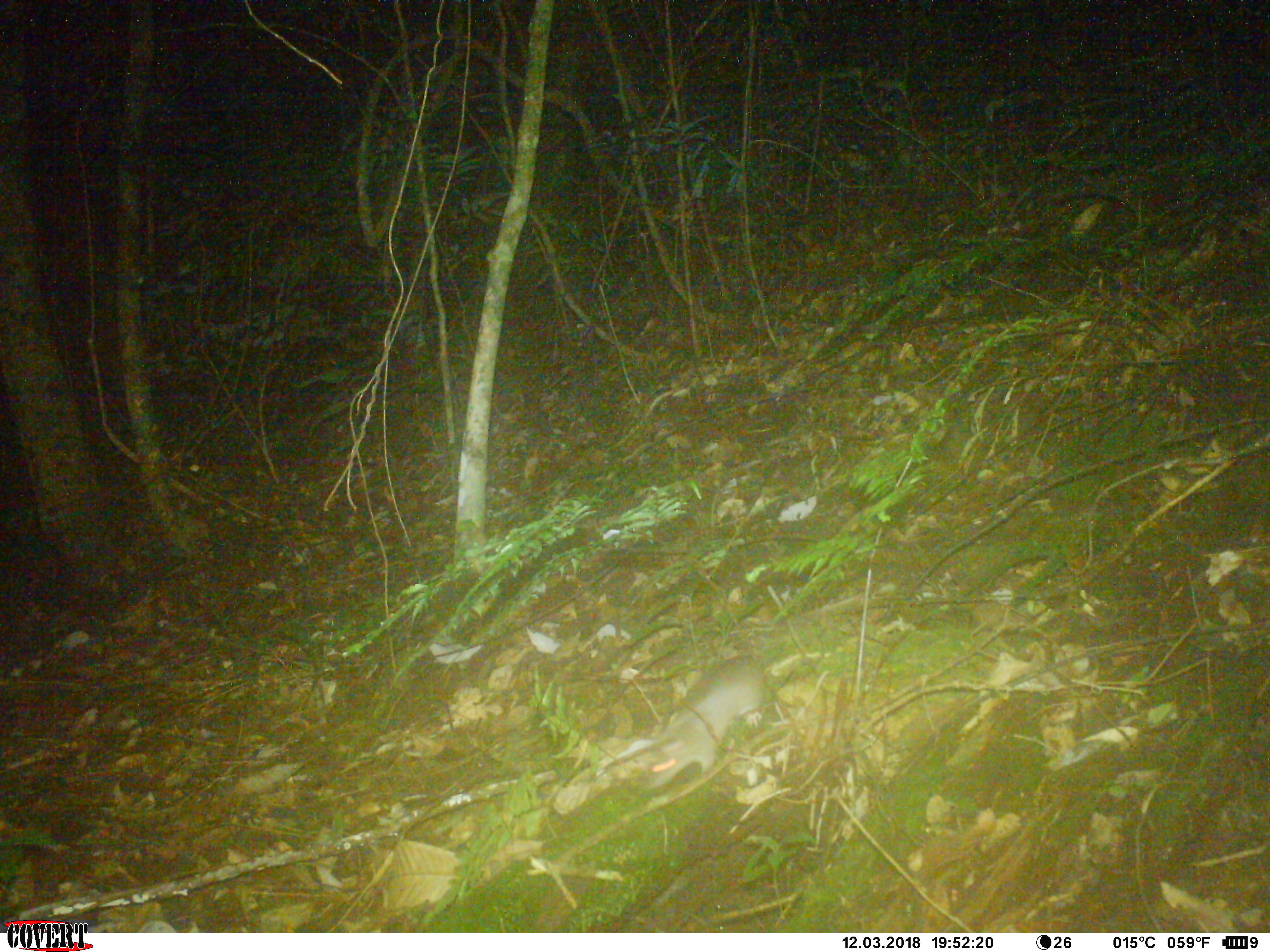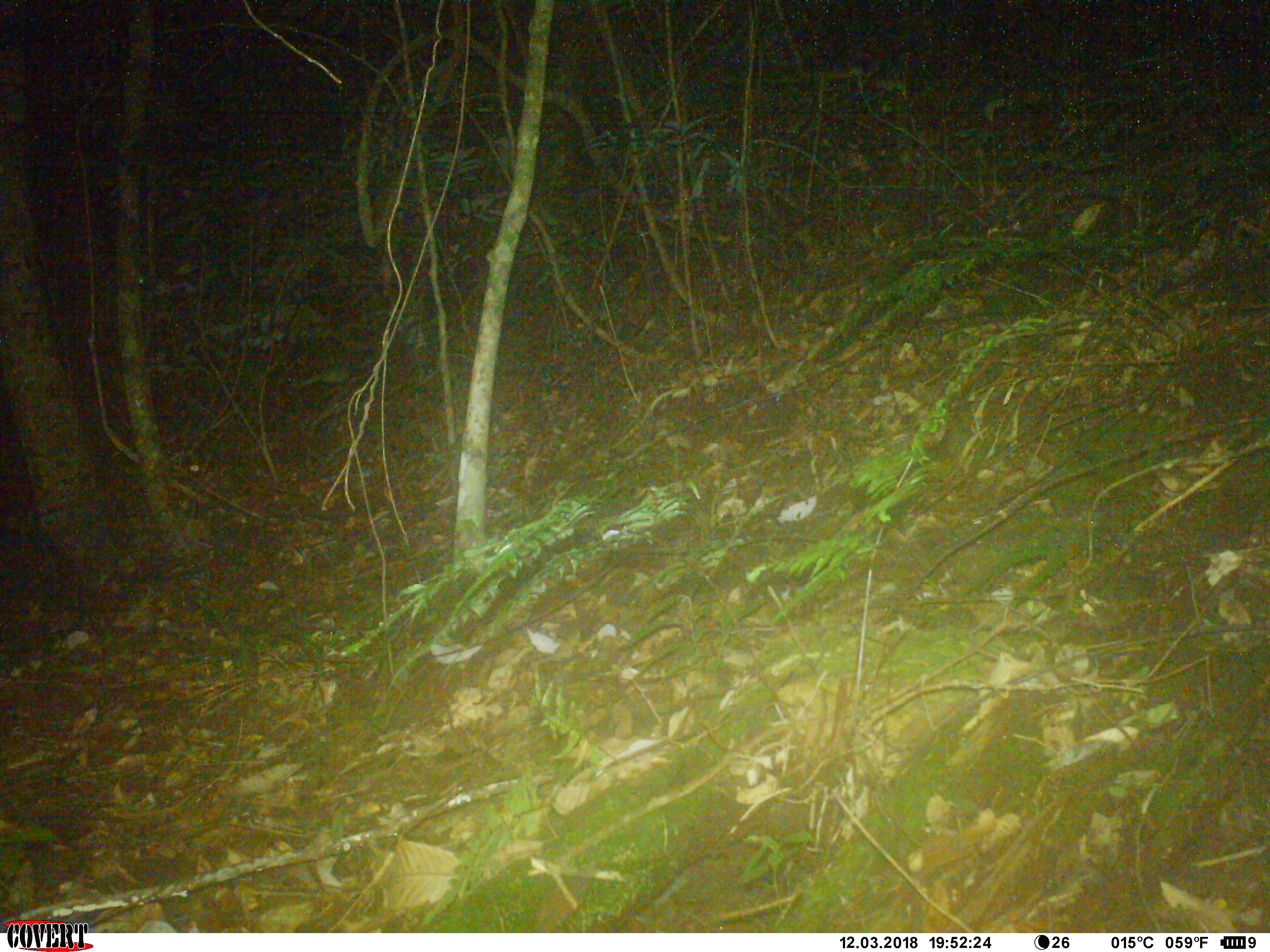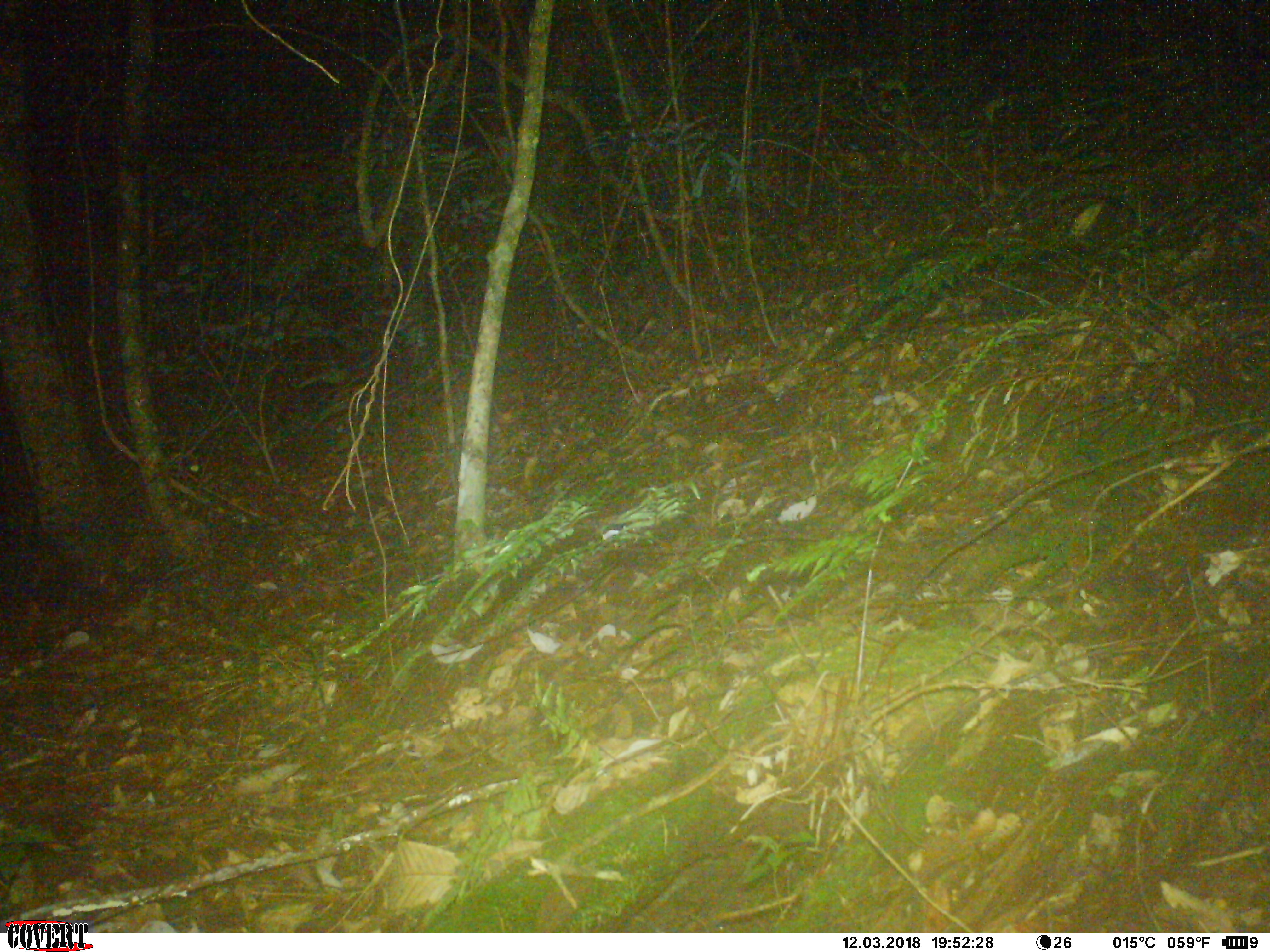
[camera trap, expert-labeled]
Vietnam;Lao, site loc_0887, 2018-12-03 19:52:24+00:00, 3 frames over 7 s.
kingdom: Animalia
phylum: Chordata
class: Mammalia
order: Rodentia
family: Muridae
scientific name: Muridae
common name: old-world mice and rats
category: unidentified murid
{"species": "unidentified murid (old-world mice and rats) (Muridae)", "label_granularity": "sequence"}